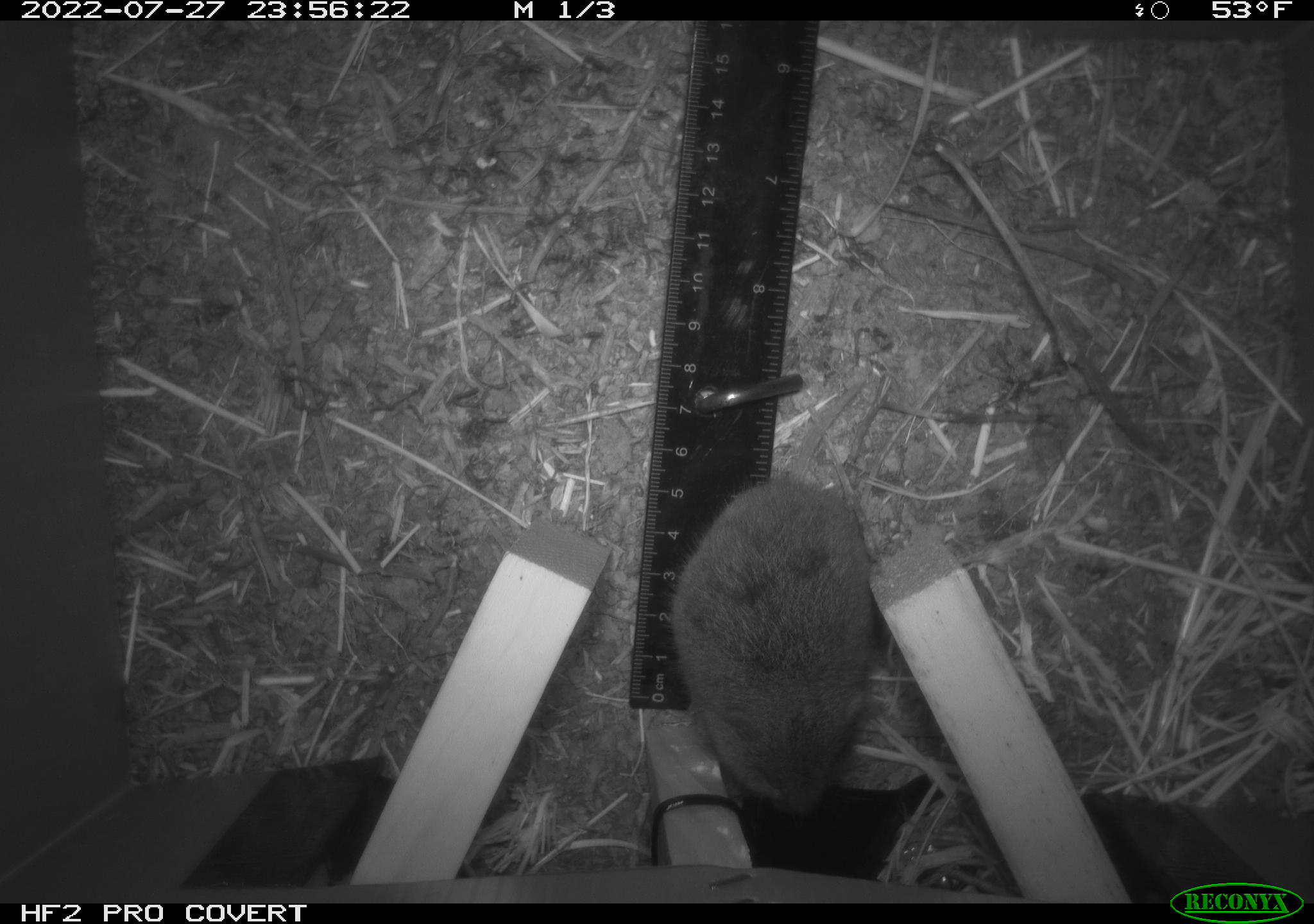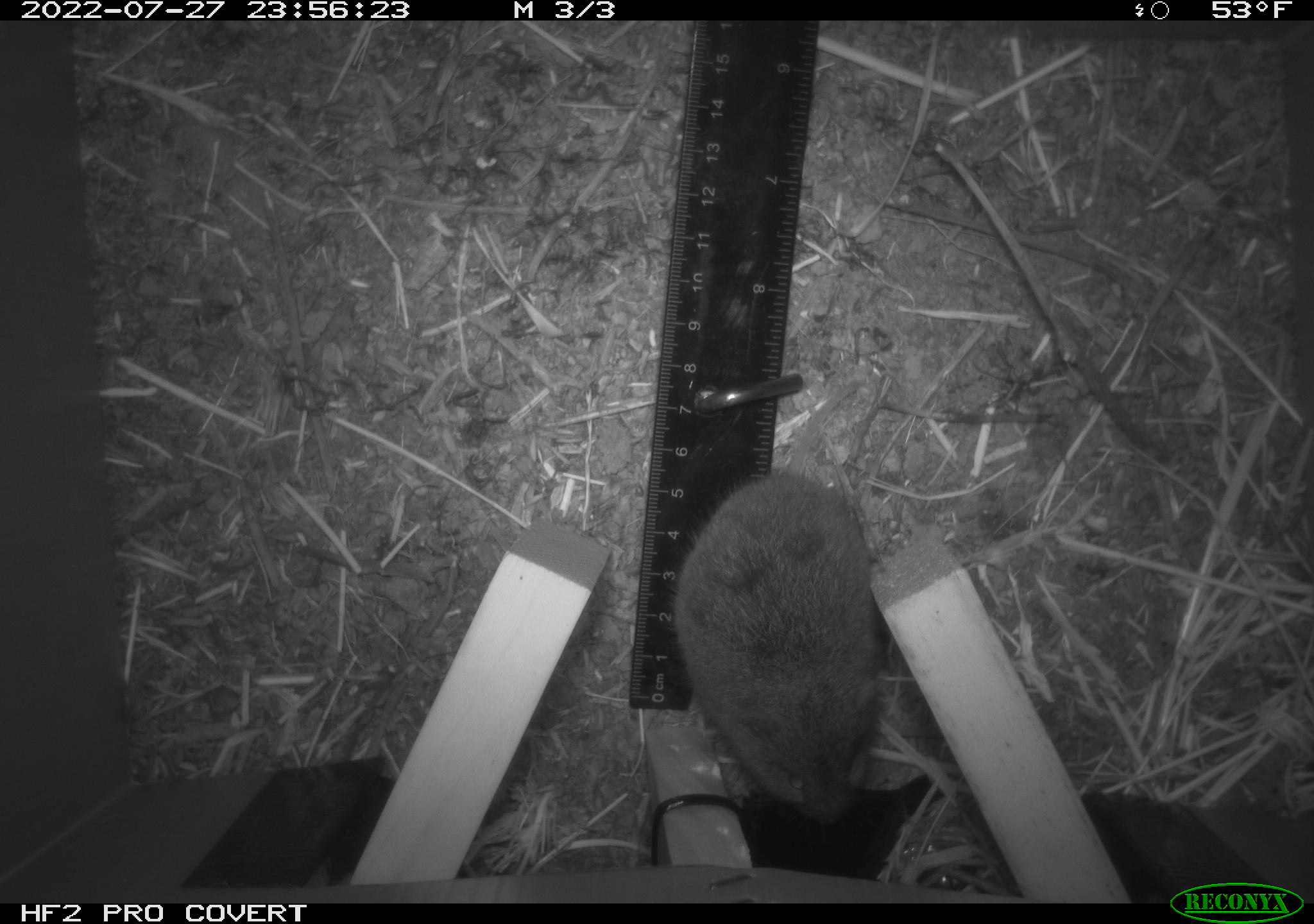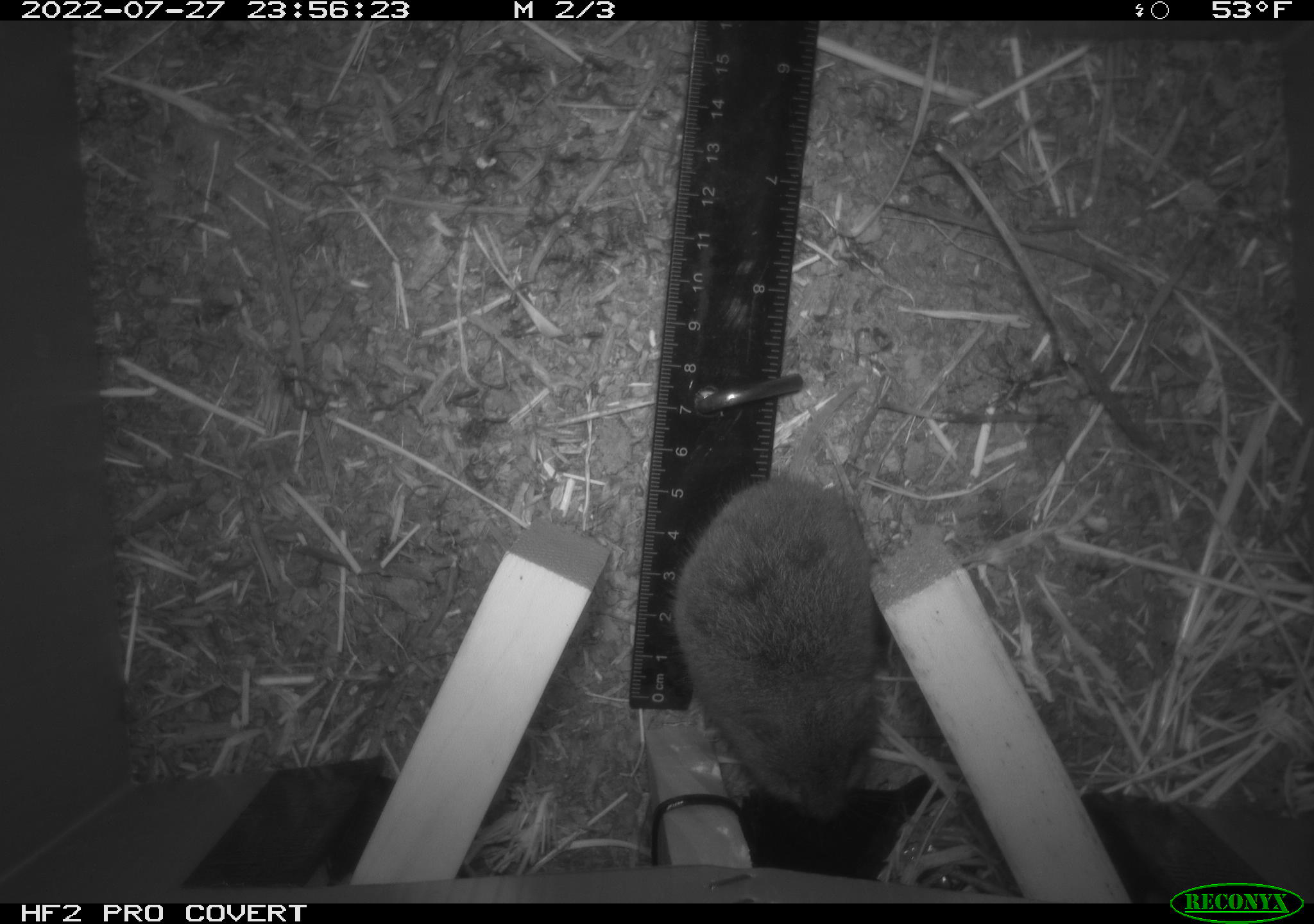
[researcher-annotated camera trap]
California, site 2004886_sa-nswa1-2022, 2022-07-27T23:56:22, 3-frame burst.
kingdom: Animalia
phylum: Chordata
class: Mammalia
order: Rodentia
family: Cricetidae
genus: Microtus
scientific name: Microtus californicus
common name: california vole